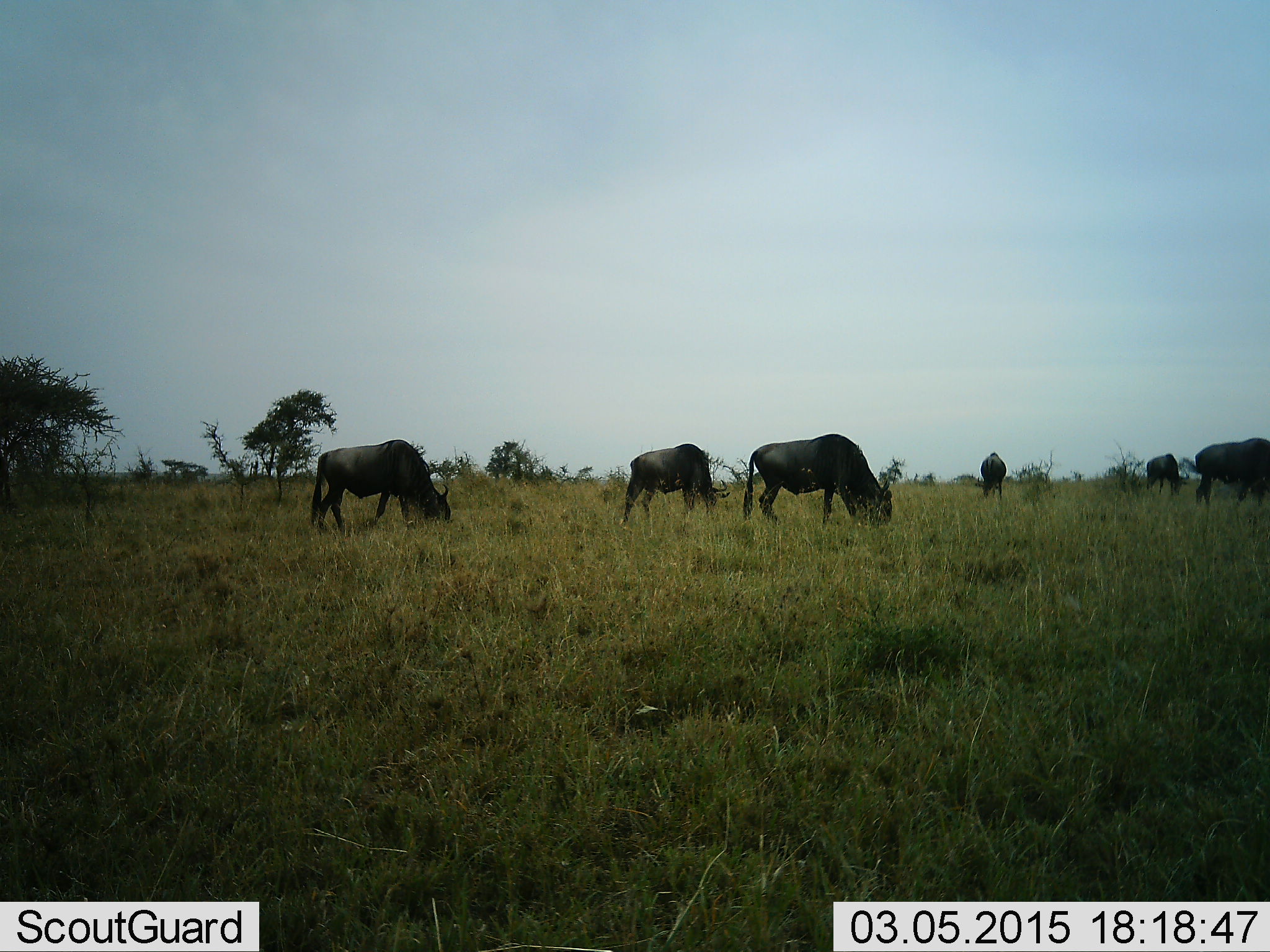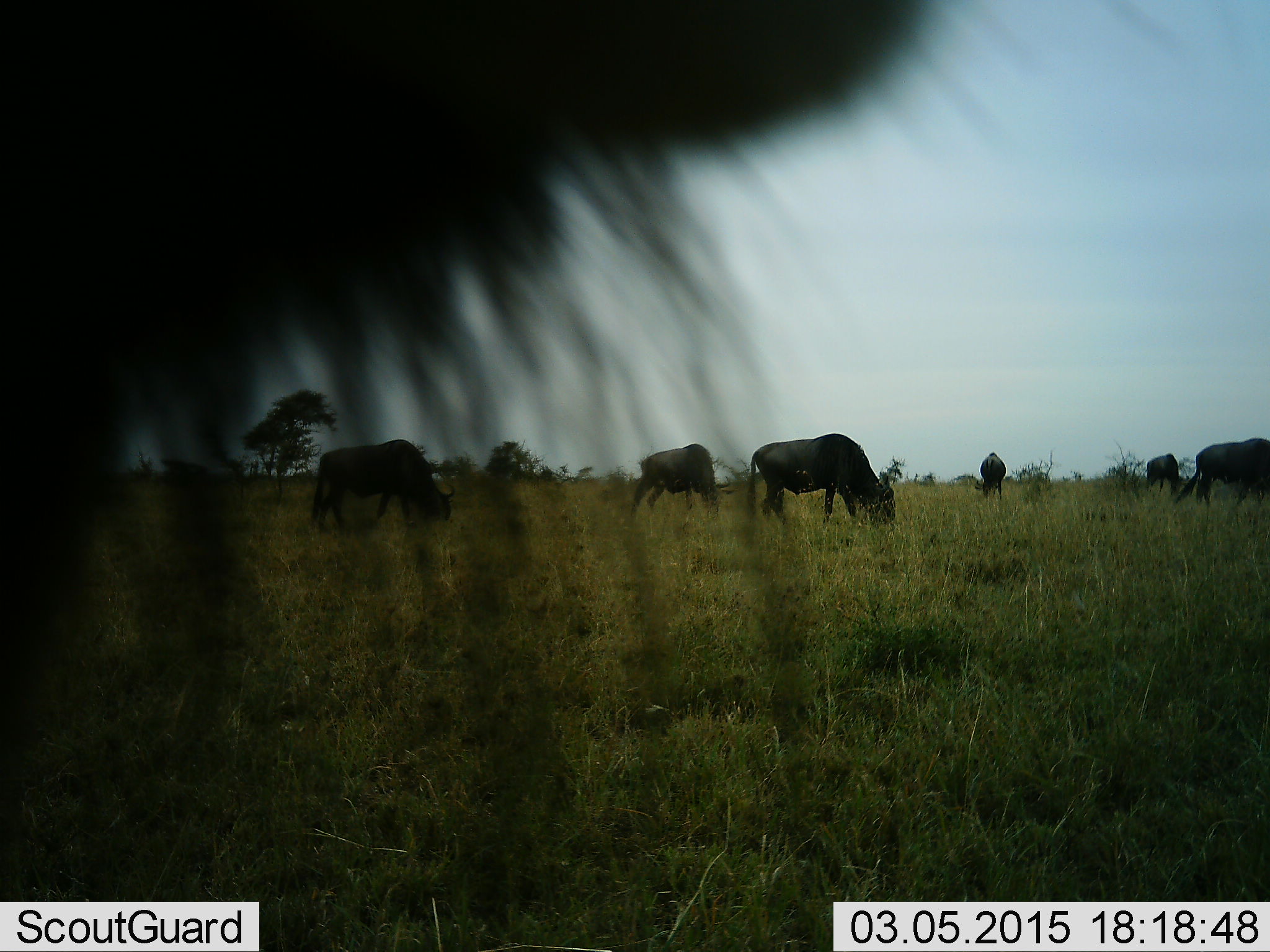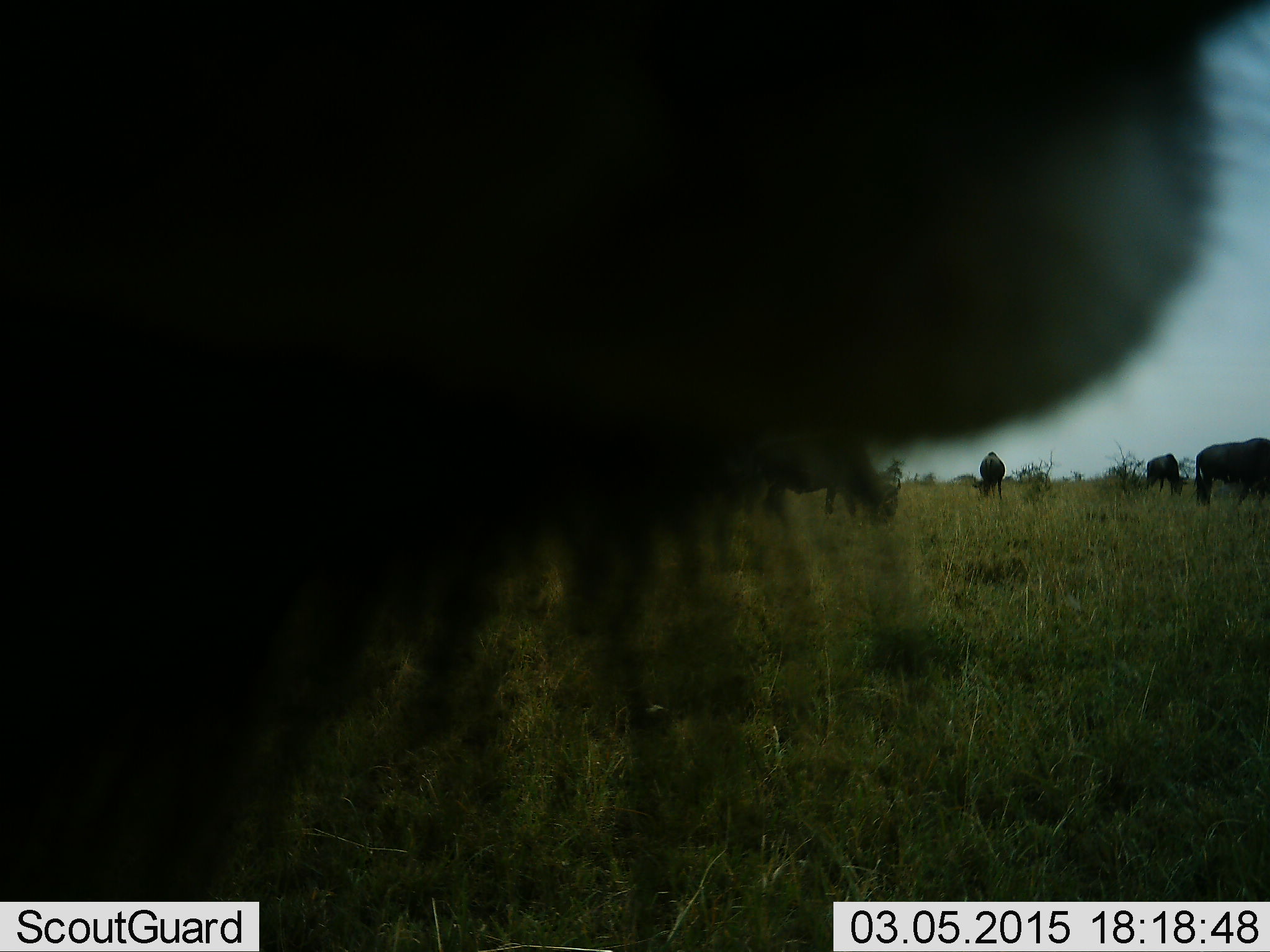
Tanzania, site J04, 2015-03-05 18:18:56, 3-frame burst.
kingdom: Animalia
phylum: Chordata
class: Mammalia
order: Artiodactyla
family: Bovidae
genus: Connochaetes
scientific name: Connochaetes taurinus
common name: blue wildebeest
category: wildebeest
Wildebeest (blue wildebeest) (Connochaetes taurinus), count 7. Behavior (volunteer vote fractions): standing 27%, resting 0%, moving 45%, interacting 0%. Young present (vote fraction): 0%. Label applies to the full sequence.